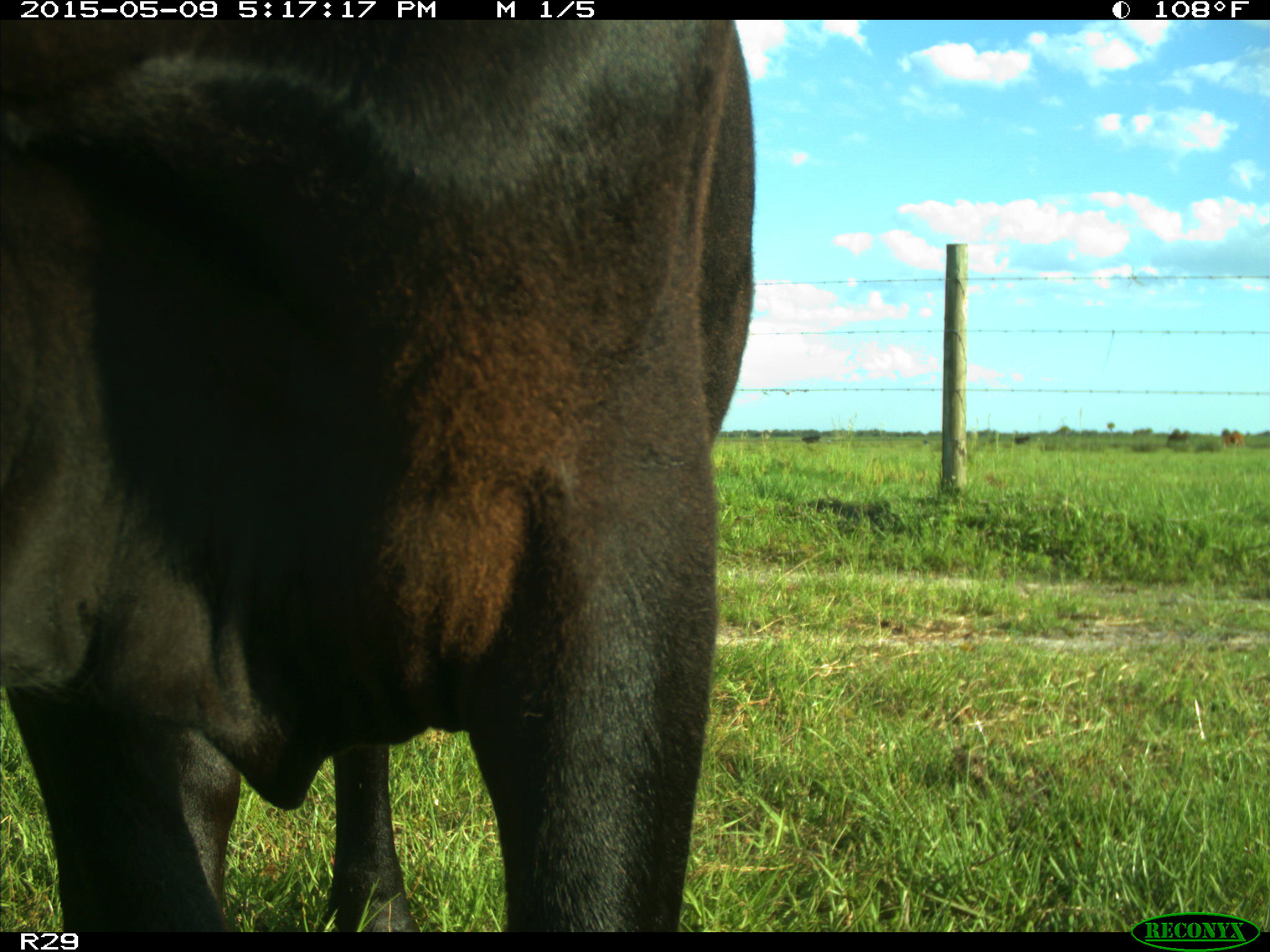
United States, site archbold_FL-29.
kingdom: Animalia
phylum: Chordata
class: Mammalia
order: Artiodactyla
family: Bovidae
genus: Bos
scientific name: Bos taurus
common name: domestic cow